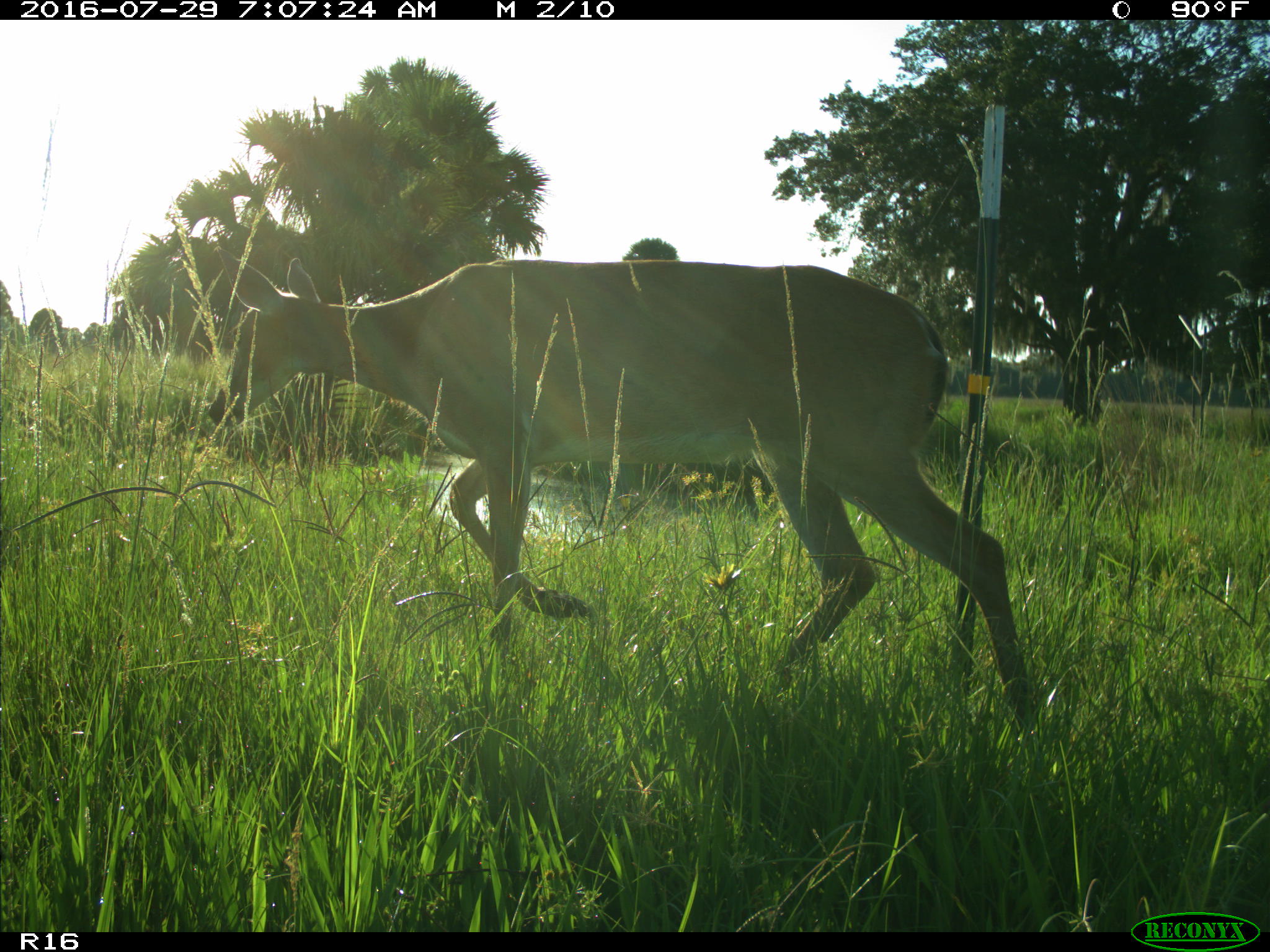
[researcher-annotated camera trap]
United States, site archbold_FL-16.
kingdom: Animalia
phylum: Chordata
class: Mammalia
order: Artiodactyla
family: Cervidae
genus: Odocoileus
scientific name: Odocoileus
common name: deer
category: unidentified deer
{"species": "unidentified deer (deer) (Odocoileus)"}